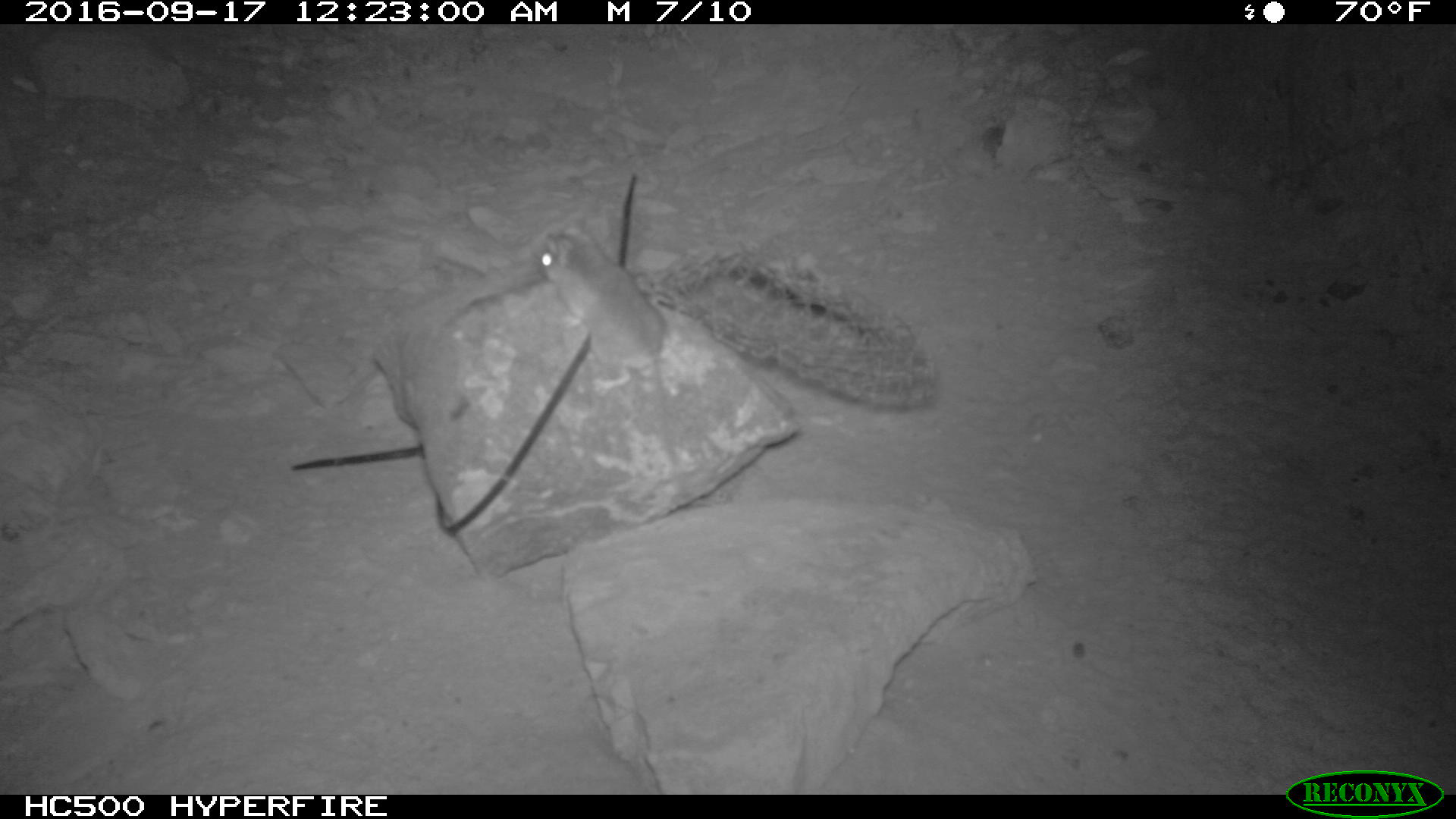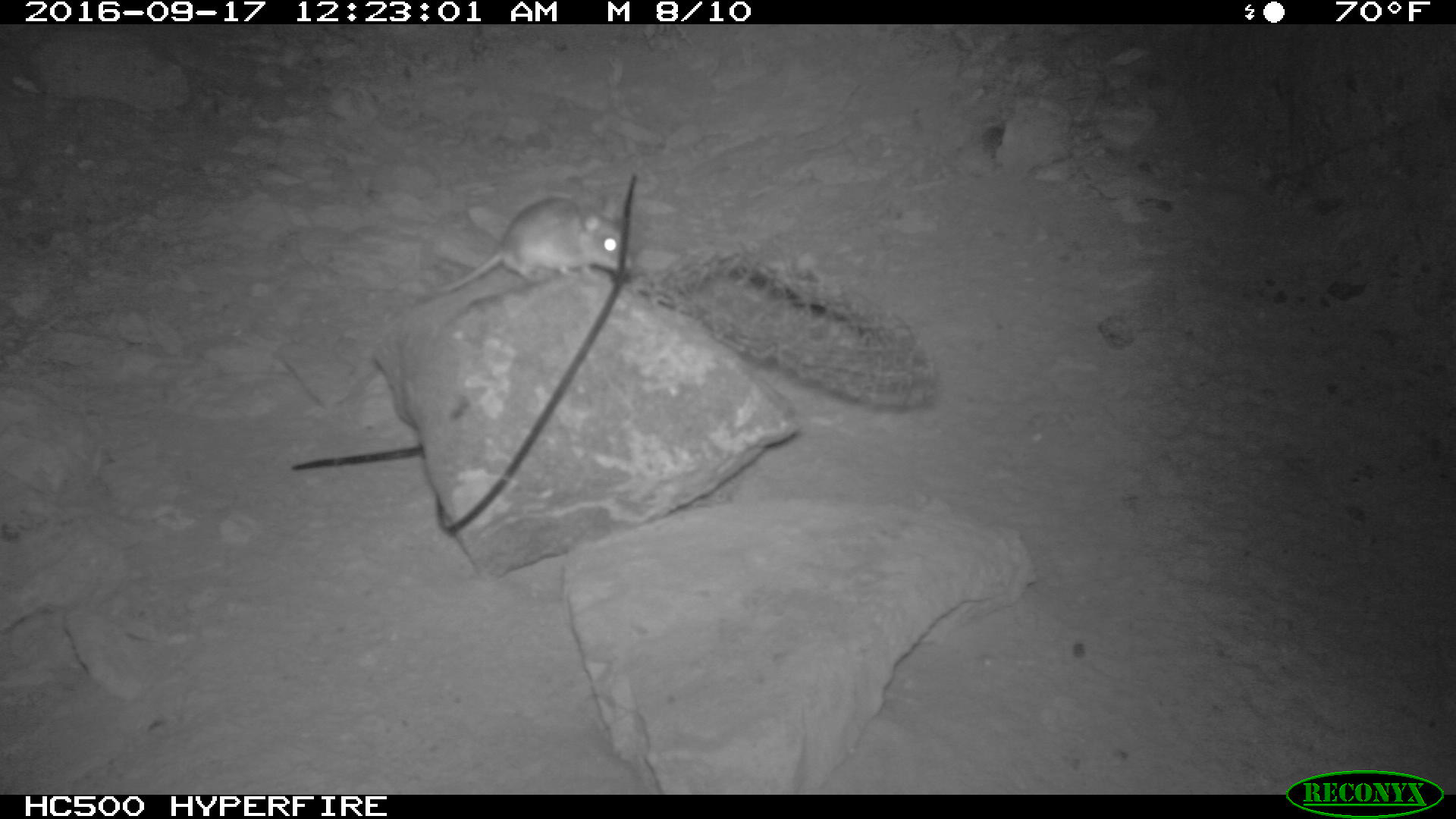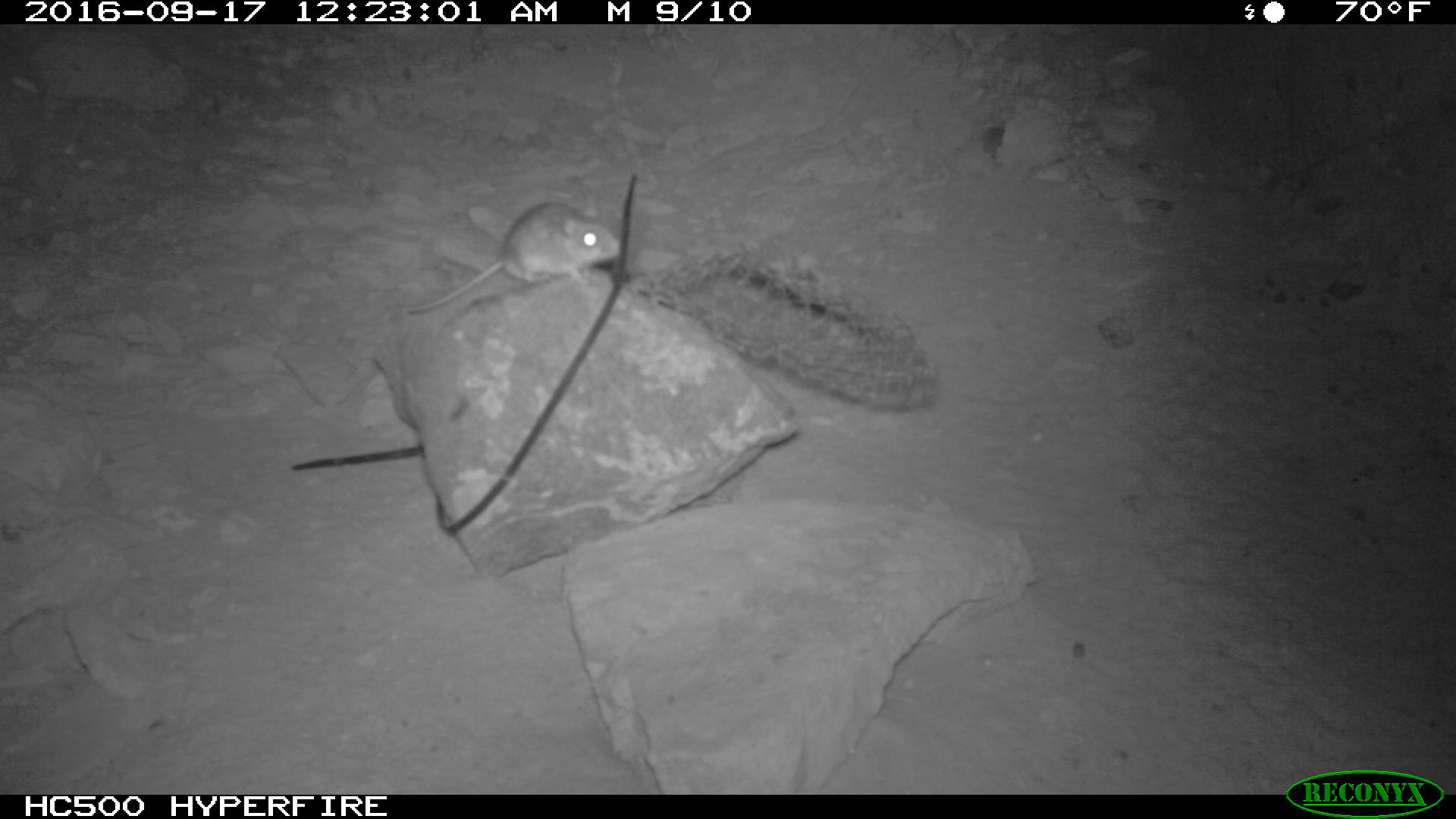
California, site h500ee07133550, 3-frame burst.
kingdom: Animalia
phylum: Chordata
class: Mammalia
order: Rodentia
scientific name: Rodentia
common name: rodent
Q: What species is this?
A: Rodent (Rodentia).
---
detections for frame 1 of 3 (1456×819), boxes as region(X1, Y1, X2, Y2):
rodent: region(532, 216, 690, 495)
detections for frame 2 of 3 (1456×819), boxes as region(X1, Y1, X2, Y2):
rodent: region(433, 196, 631, 293)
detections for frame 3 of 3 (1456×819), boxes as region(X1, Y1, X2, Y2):
rodent: region(406, 194, 620, 312)